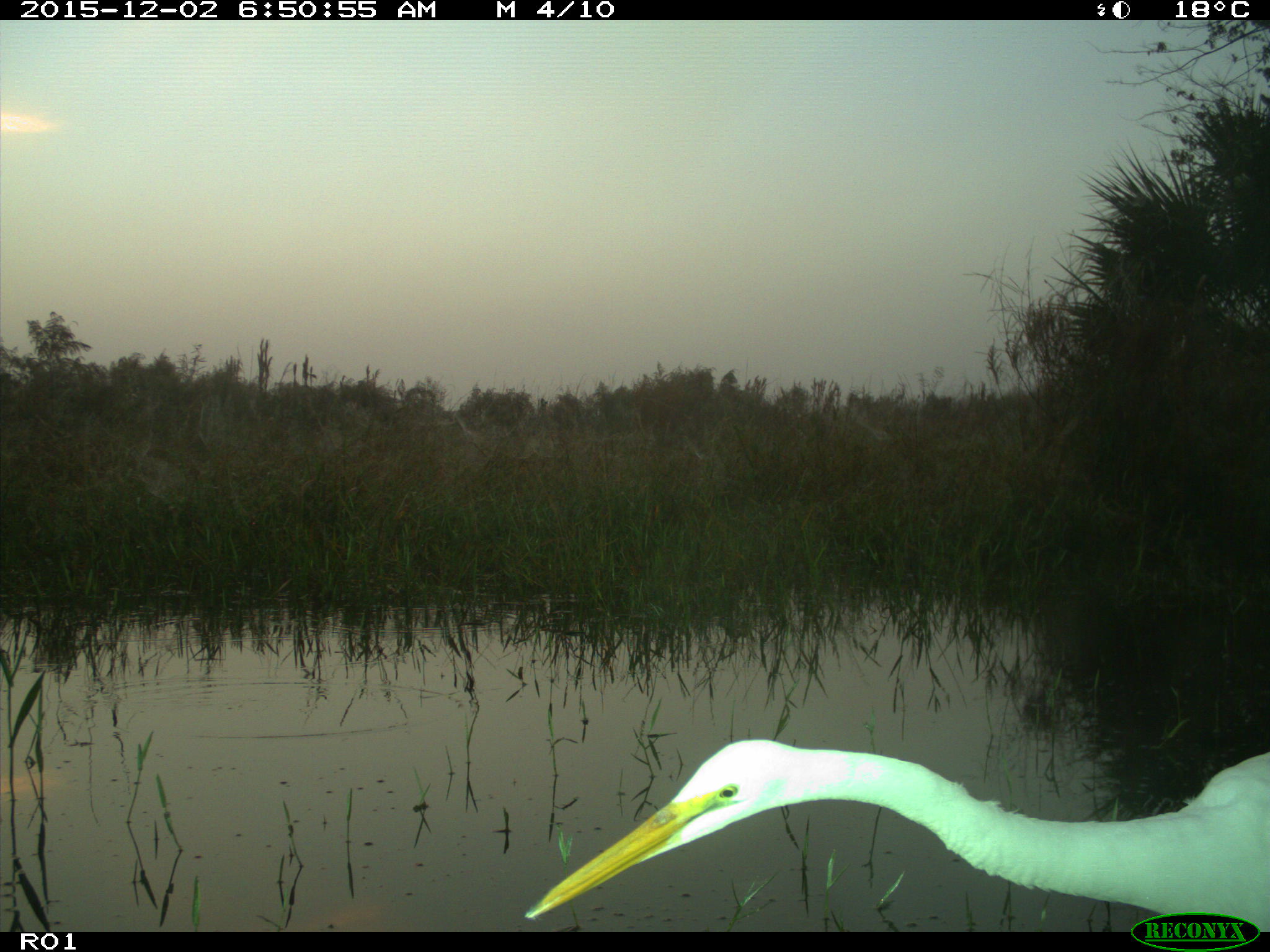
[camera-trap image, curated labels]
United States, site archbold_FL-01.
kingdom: Animalia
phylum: Chordata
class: Aves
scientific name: Aves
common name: birds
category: unidentified bird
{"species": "unidentified bird (birds) (Aves)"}